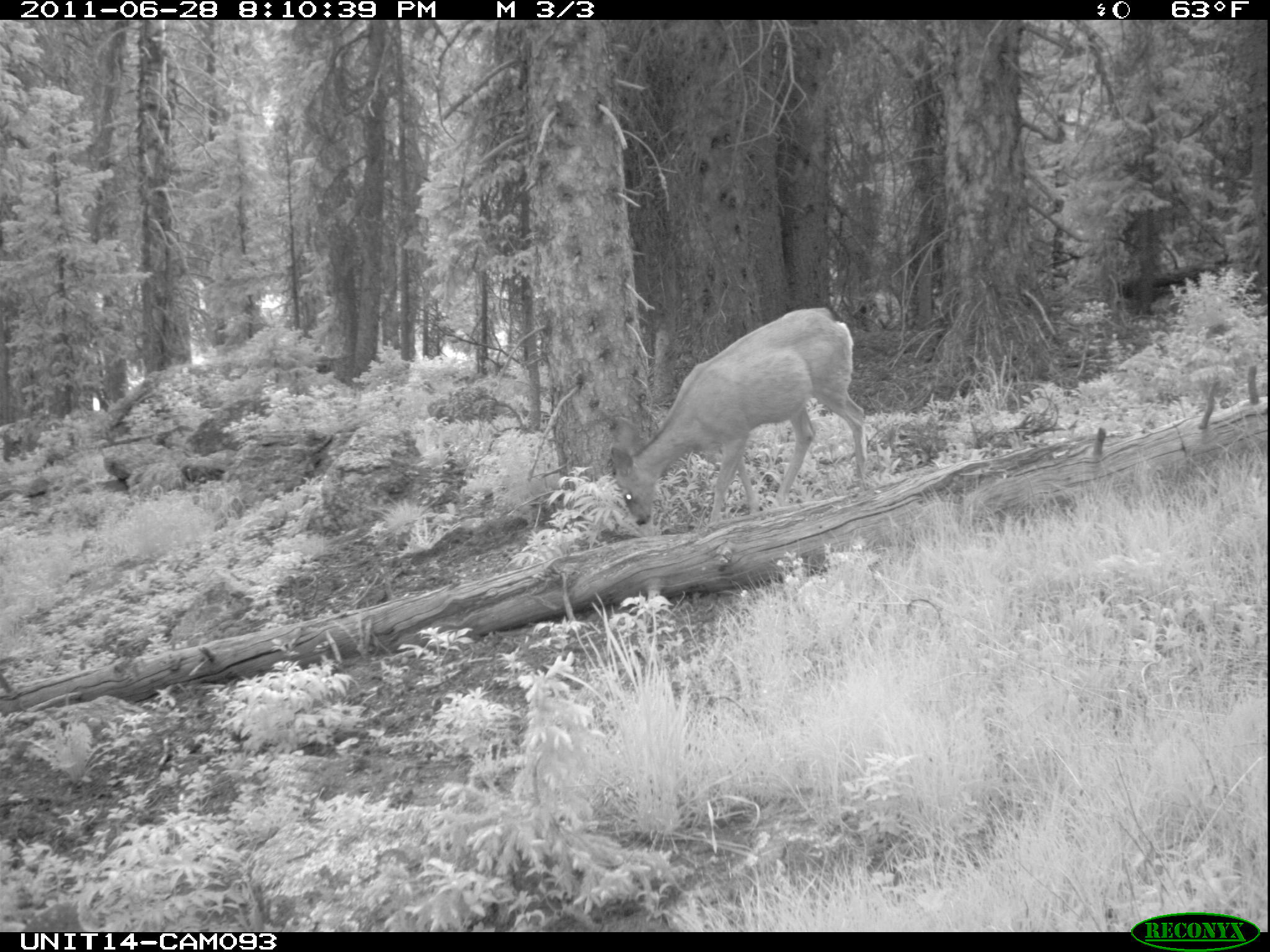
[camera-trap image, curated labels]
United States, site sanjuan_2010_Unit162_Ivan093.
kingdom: Animalia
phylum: Chordata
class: Mammalia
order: Artiodactyla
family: Cervidae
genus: Odocoileus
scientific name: Odocoileus hemionus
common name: mule deer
Odocoileus hemionus (mule deer).